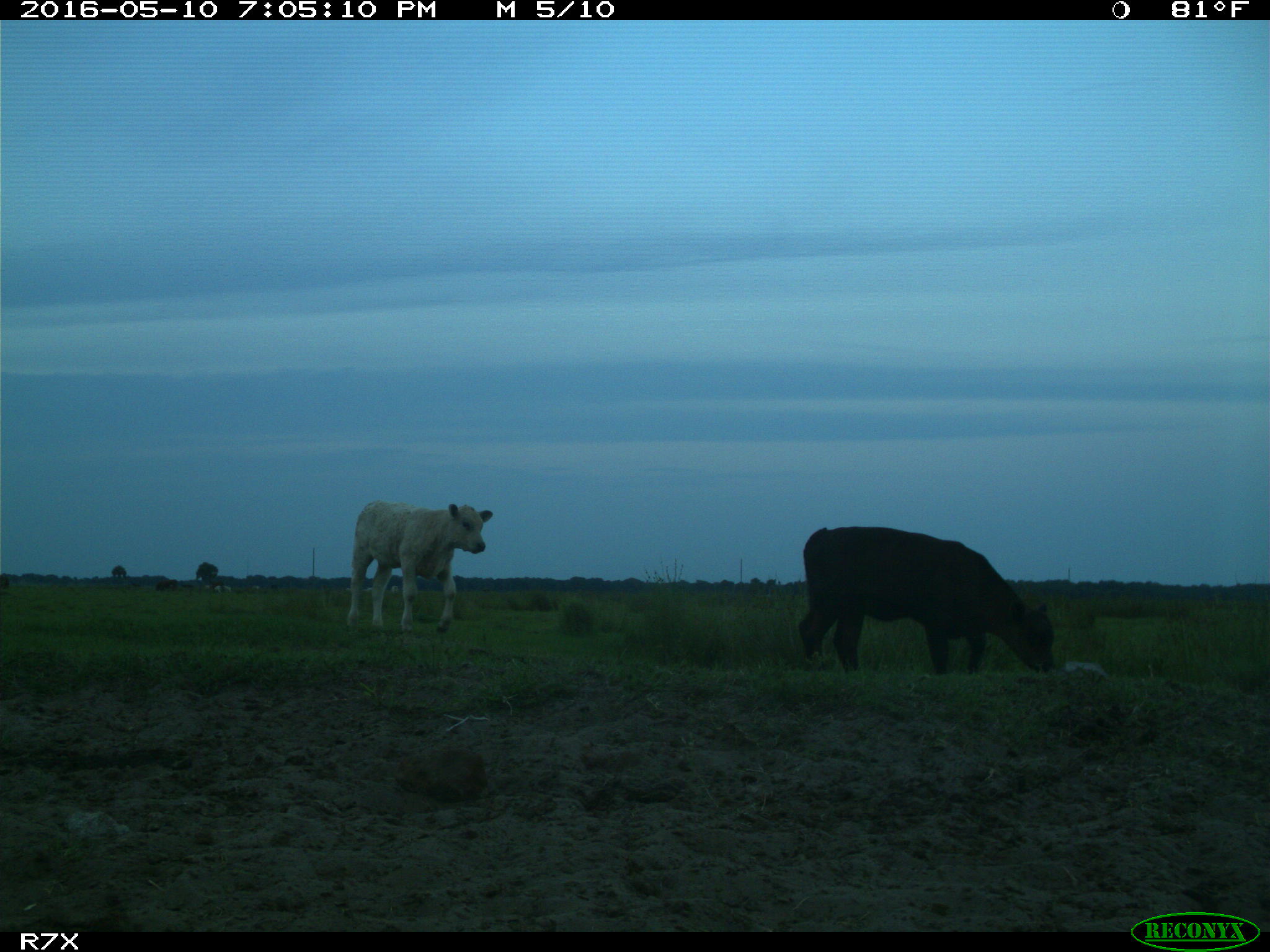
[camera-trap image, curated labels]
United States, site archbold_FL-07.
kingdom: Animalia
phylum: Chordata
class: Mammalia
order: Artiodactyla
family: Bovidae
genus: Bos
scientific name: Bos taurus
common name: domestic cow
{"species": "Bos taurus (domestic cow)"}